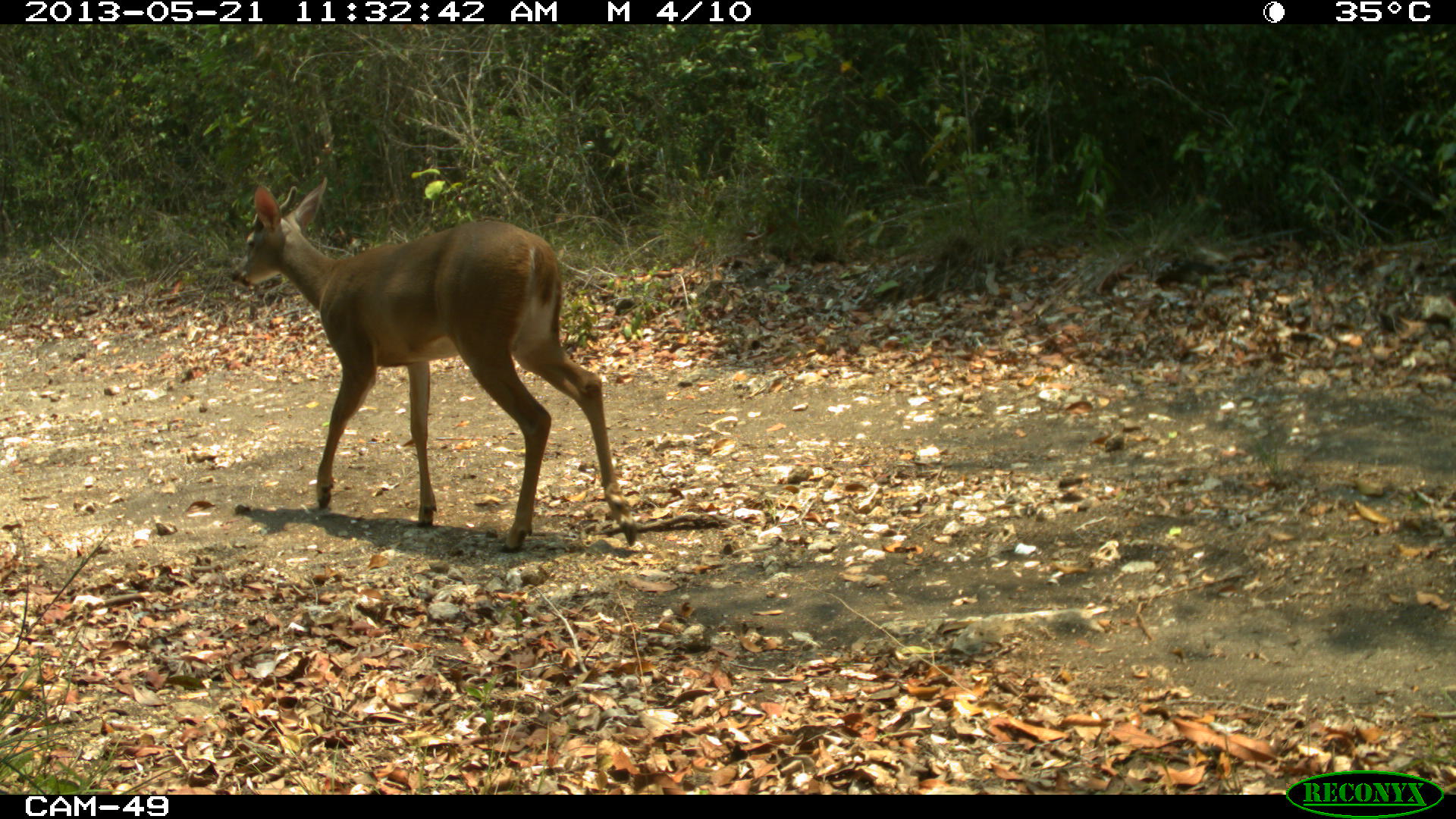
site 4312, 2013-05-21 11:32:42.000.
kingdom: Animalia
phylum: Chordata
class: Mammalia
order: Artiodactyla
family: Cervidae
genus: Odocoileus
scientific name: Odocoileus virginianus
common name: white-tailed deer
Odocoileus virginianus (white-tailed deer), count 1, sex male.